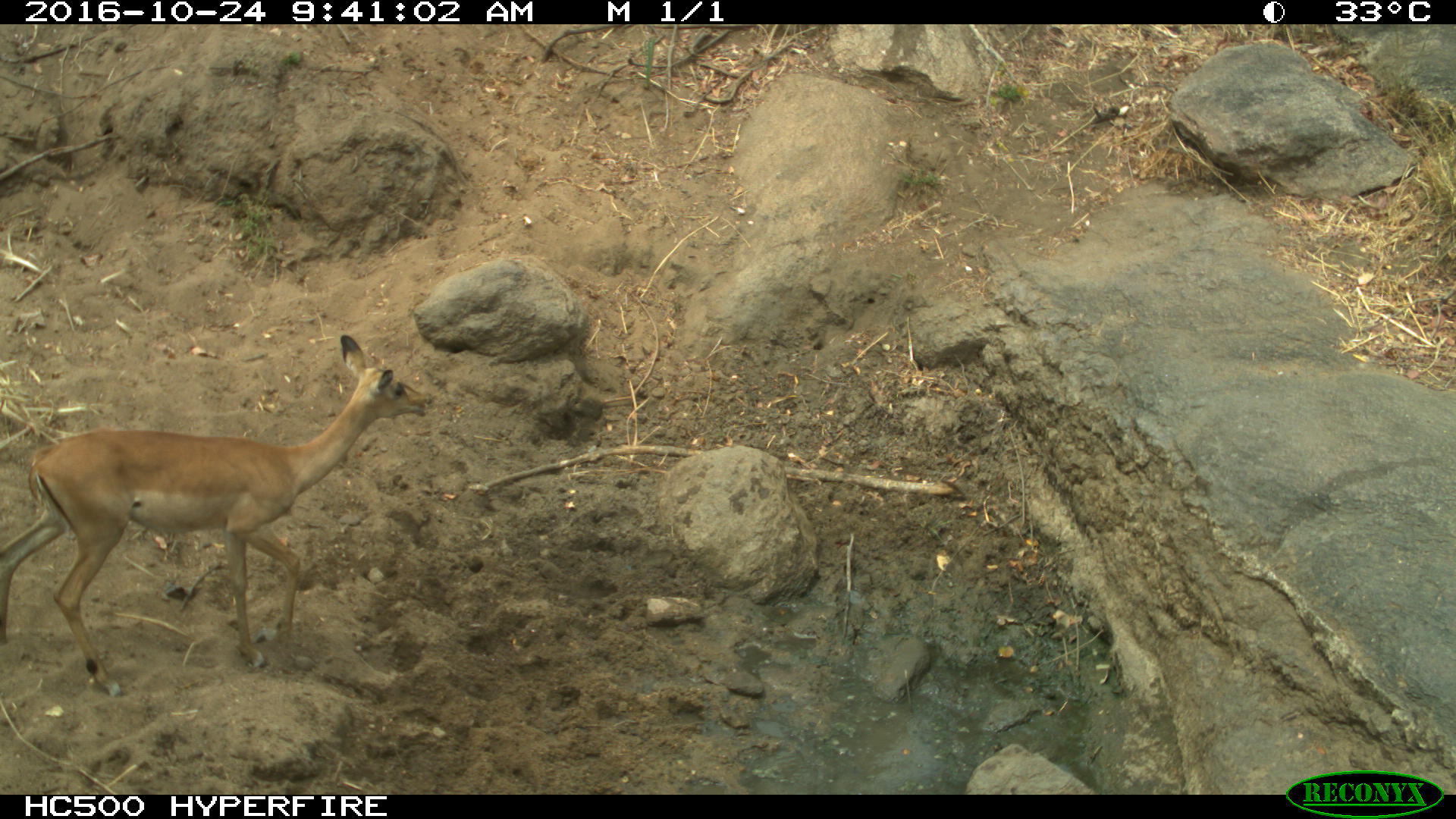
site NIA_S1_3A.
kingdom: Animalia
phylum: Chordata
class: Mammalia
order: Artiodactyla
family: Bovidae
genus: Aepyceros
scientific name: Aepyceros melampus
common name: impala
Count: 1.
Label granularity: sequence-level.